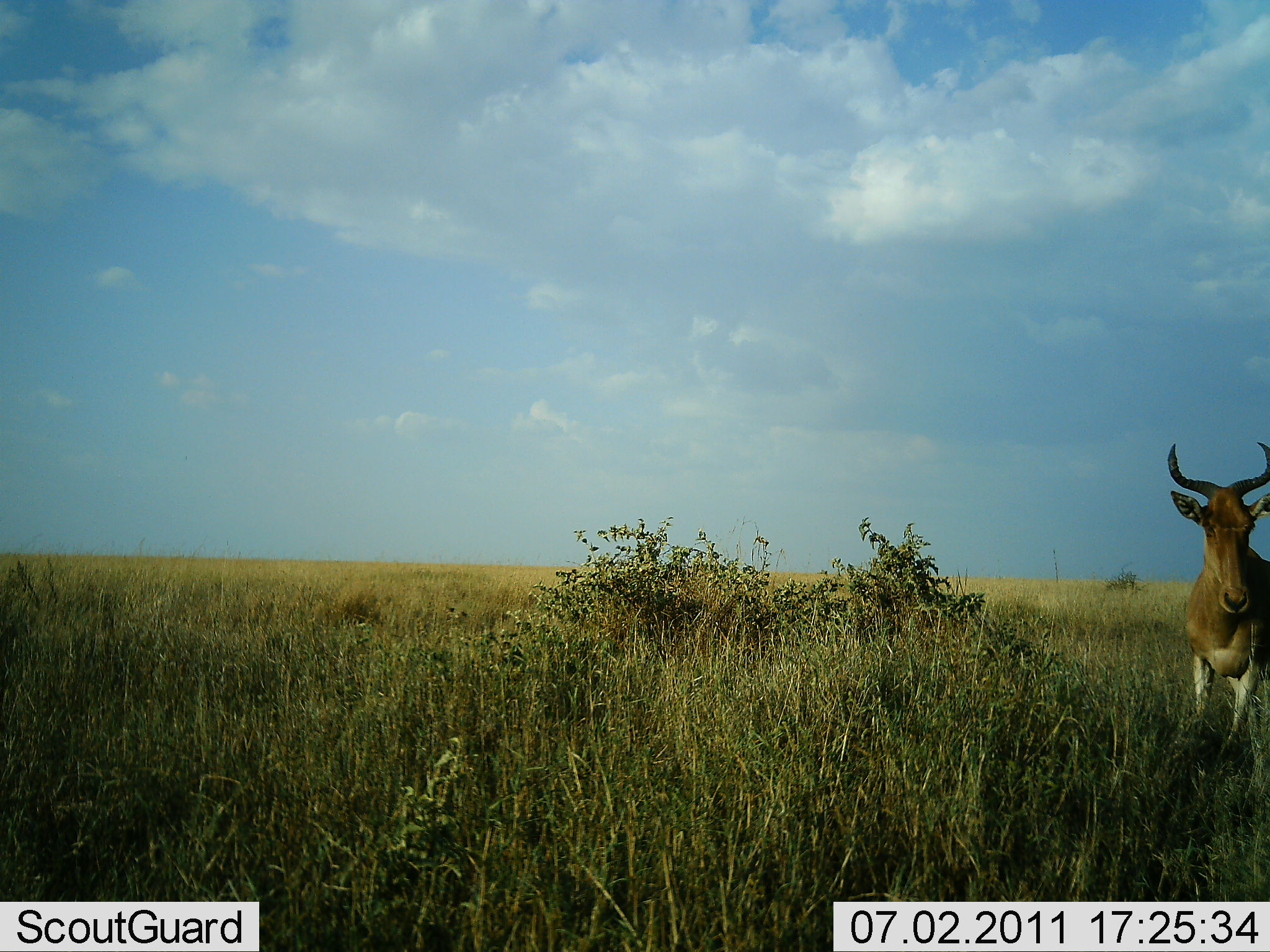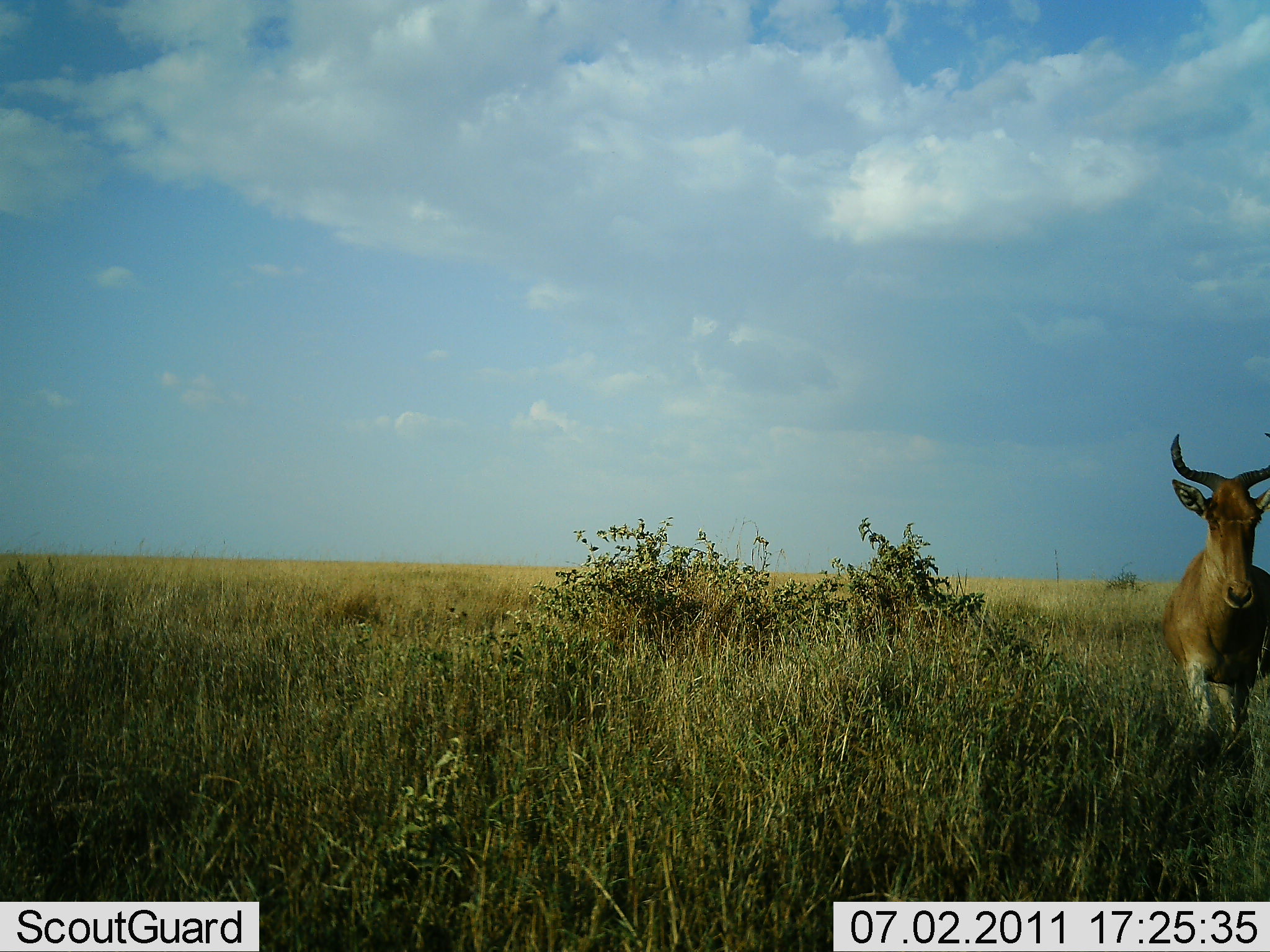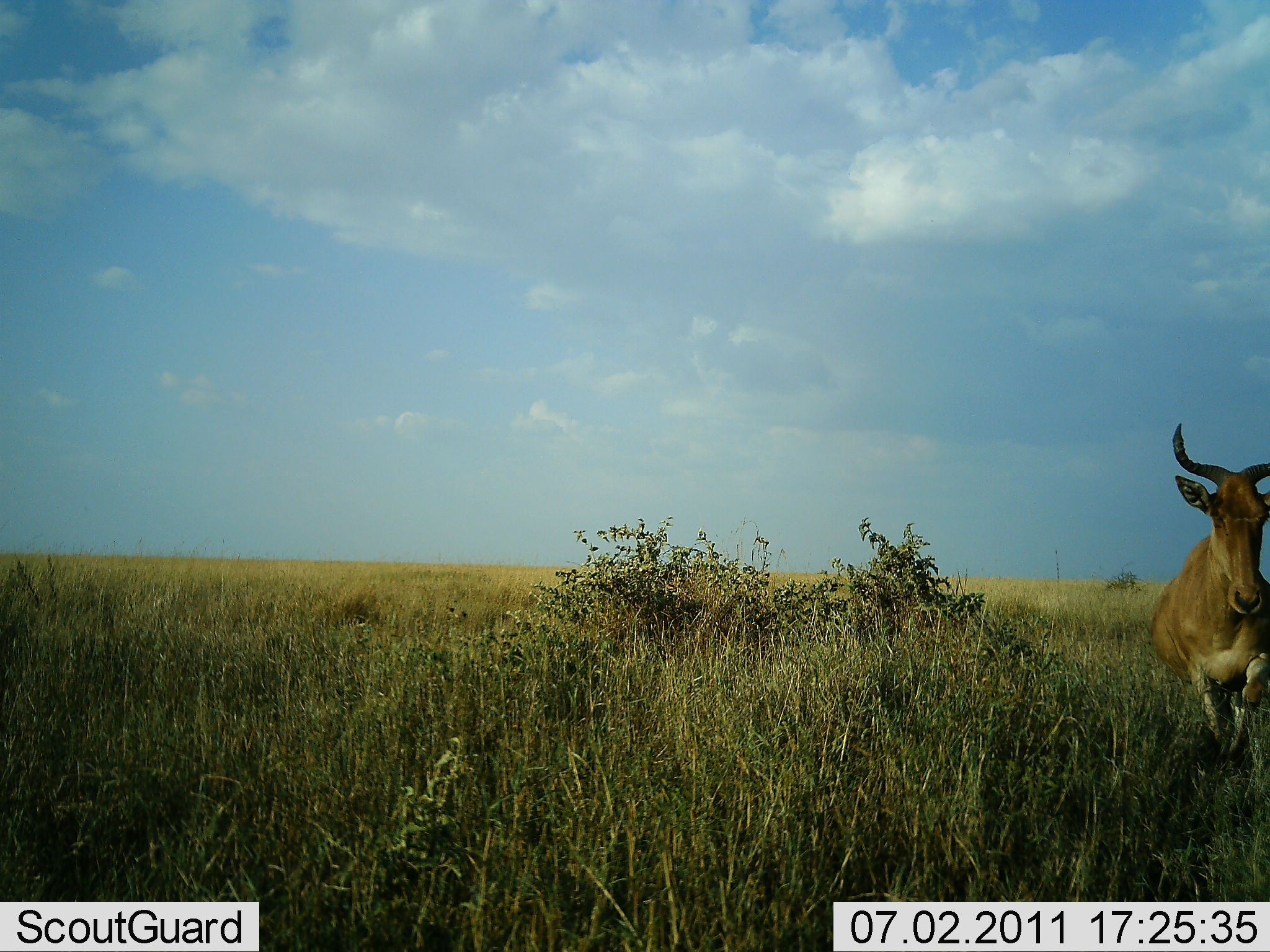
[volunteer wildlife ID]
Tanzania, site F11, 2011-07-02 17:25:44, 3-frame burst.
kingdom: Animalia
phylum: Chordata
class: Mammalia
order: Artiodactyla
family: Bovidae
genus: Alcelaphus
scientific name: Alcelaphus buselaphus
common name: hartebeest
Hartebeest (Alcelaphus buselaphus), count 1. Behavior (volunteer vote fractions): standing 6%, resting 0%, moving 94%, interacting 0%. Young present (vote fraction): 0%. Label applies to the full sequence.